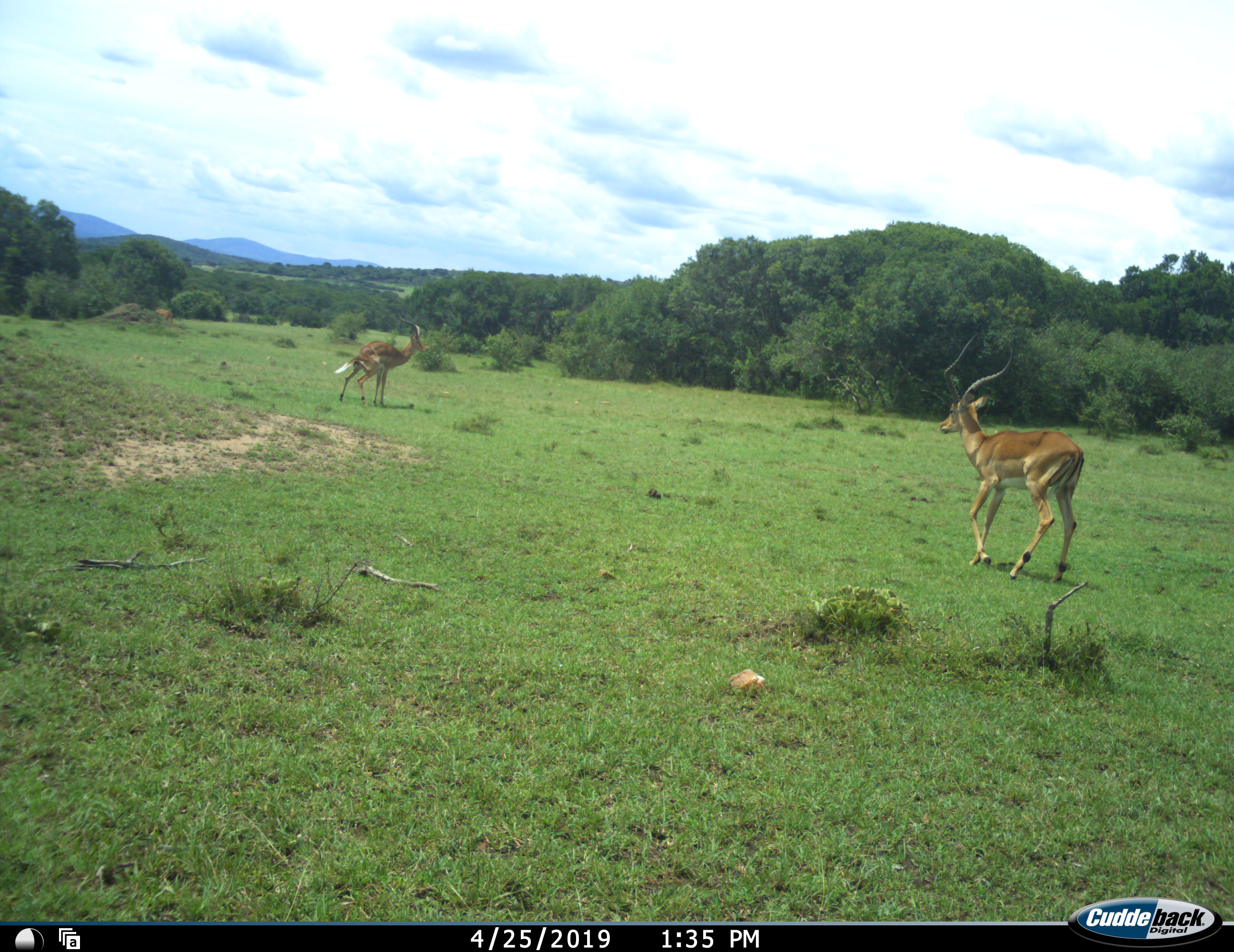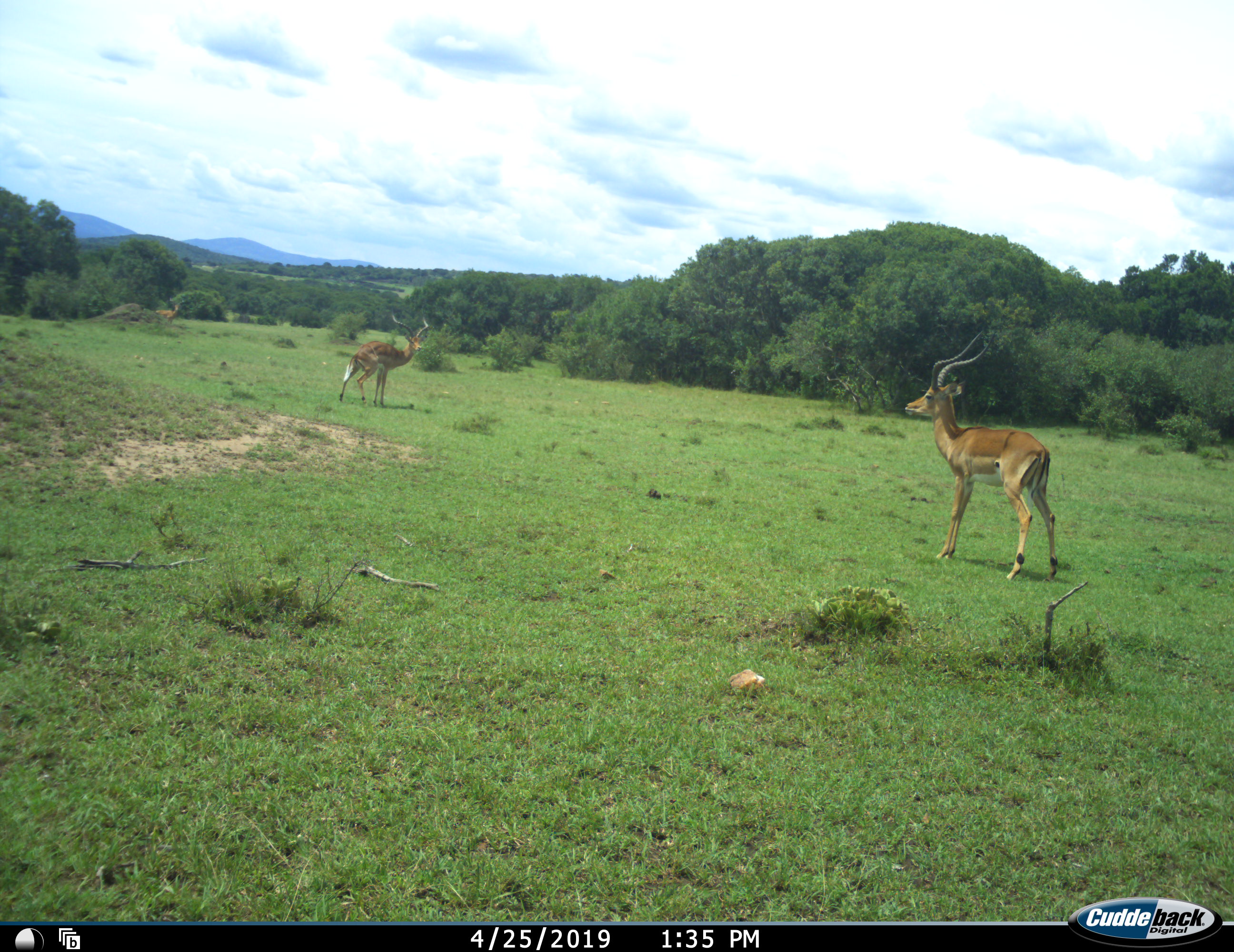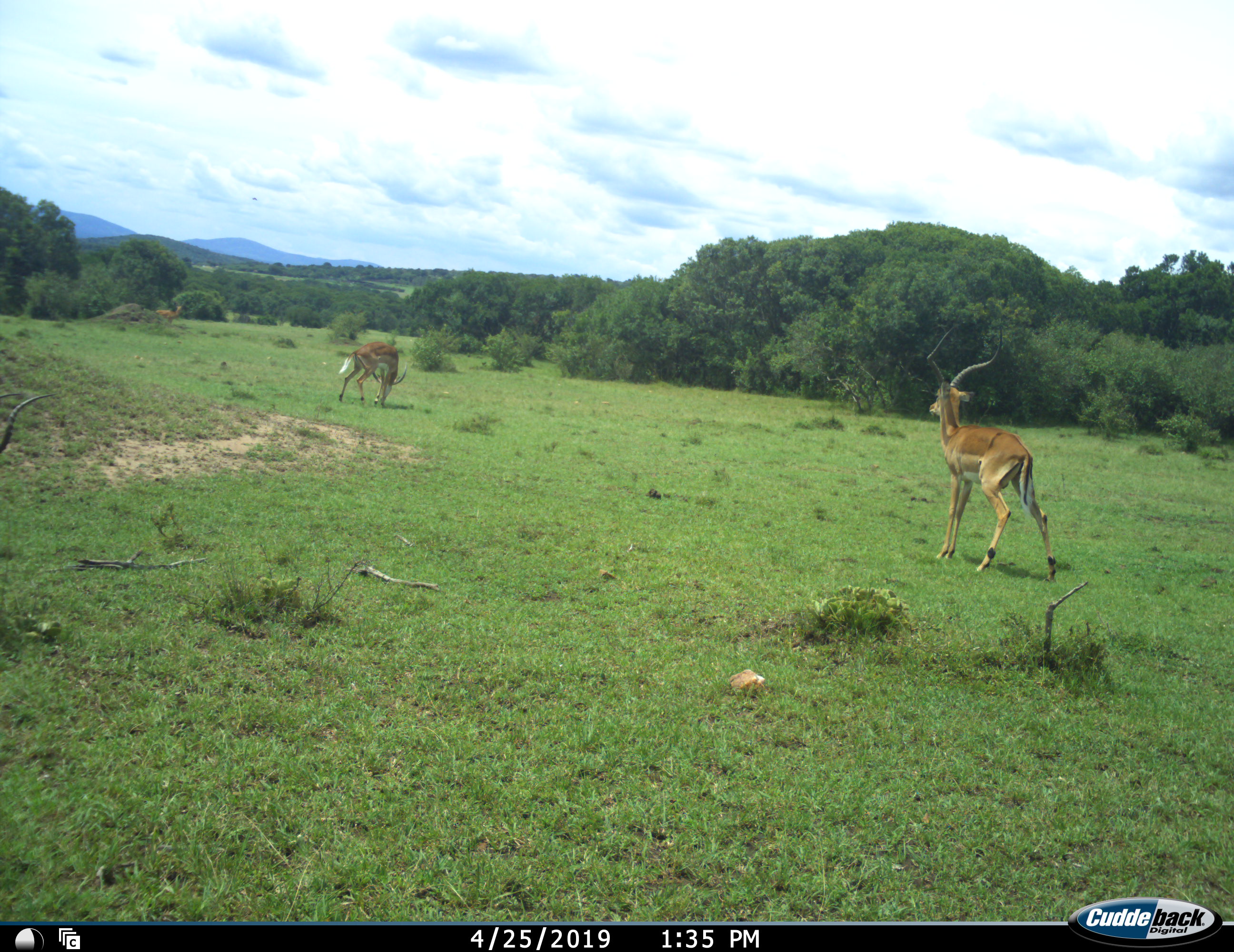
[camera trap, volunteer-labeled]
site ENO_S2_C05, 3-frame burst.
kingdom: Animalia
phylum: Chordata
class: Mammalia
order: Artiodactyla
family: Bovidae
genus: Aepyceros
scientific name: Aepyceros melampus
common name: impala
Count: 2.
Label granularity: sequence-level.